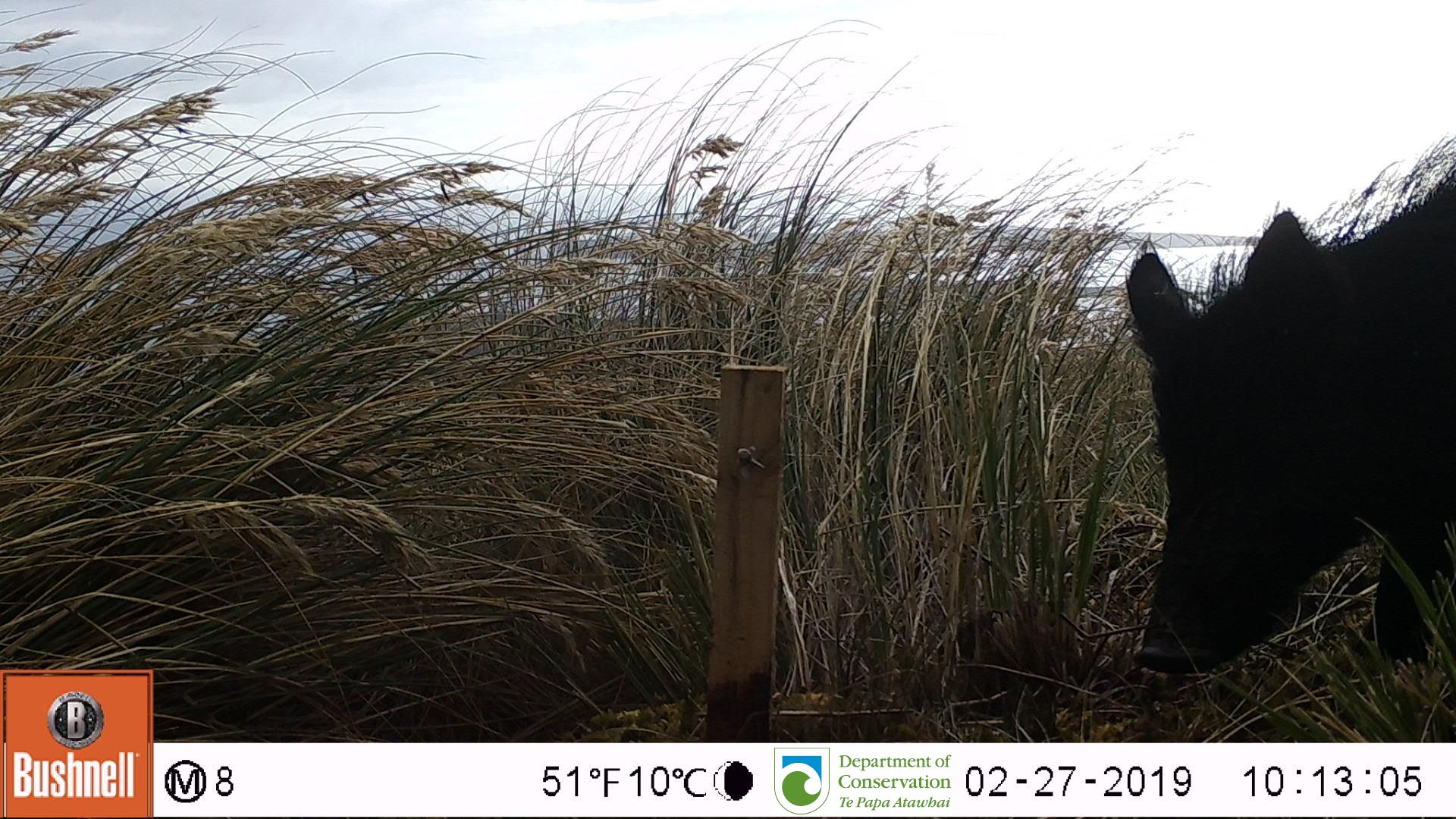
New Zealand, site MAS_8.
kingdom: Animalia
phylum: Chordata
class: Mammalia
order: Artiodactyla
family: Suidae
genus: Sus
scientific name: Sus scrofa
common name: pig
Pig (Sus scrofa).